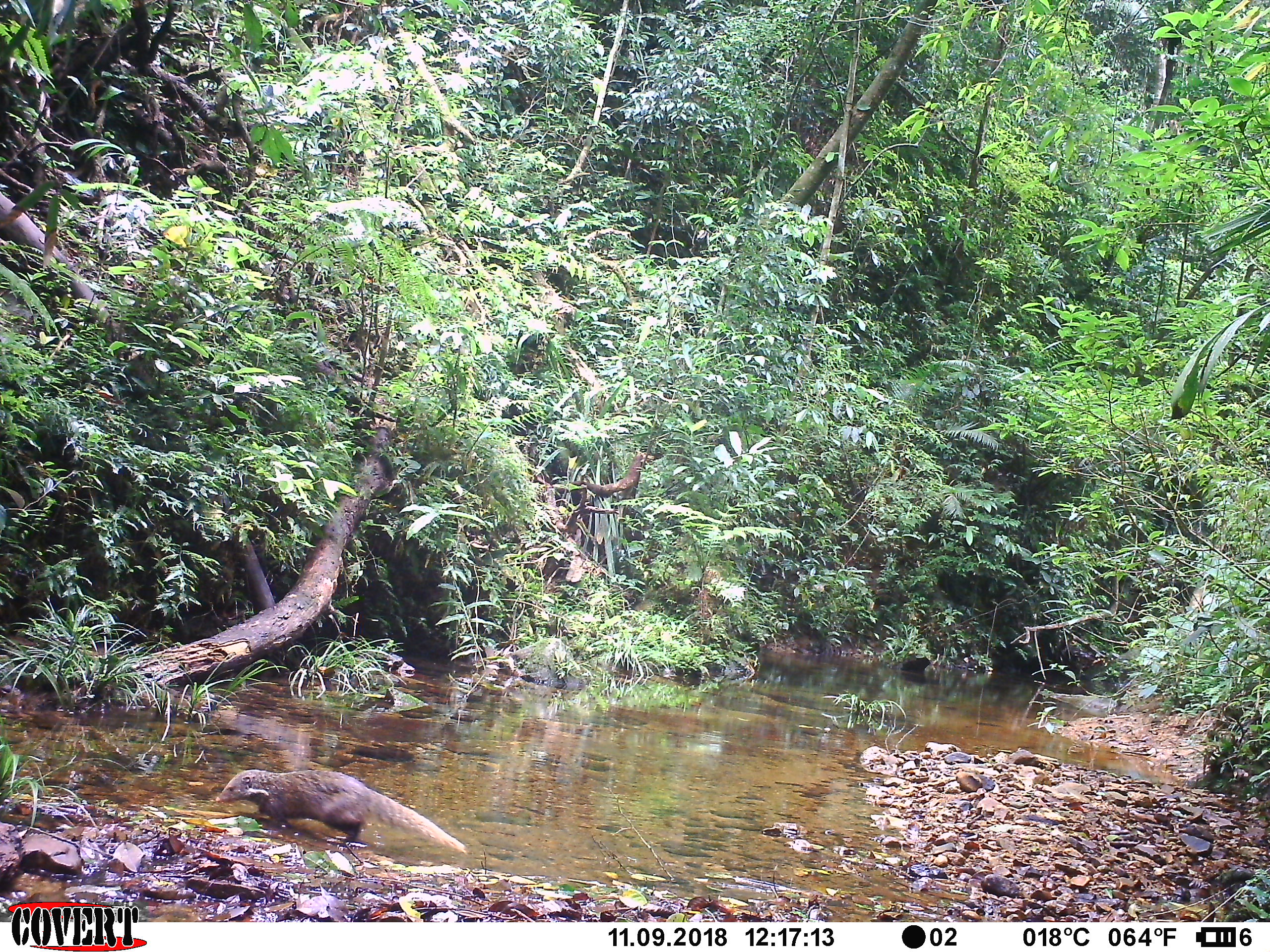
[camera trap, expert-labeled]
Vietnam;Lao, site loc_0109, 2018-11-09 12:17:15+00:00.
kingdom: Animalia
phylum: Chordata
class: Mammalia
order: Carnivora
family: Herpestidae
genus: Urva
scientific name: Urva urva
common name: crab-eating mongoose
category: crab eating mongoose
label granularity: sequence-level